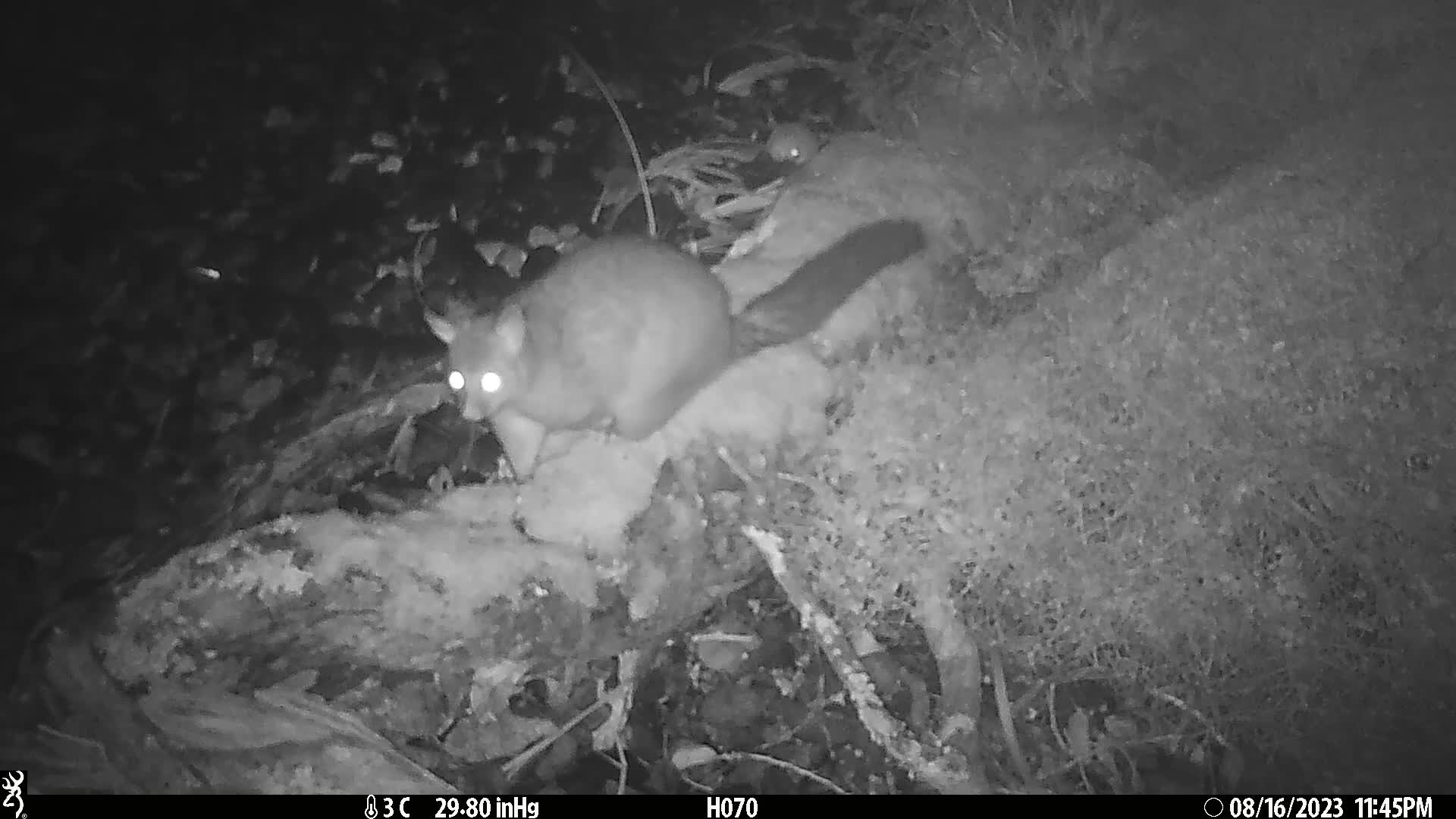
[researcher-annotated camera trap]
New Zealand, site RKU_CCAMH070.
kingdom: Animalia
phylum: Chordata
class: Mammalia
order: Diprotodontia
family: Phalangeridae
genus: Trichosurus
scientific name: Trichosurus vulpecula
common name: common brushtail possum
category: possum